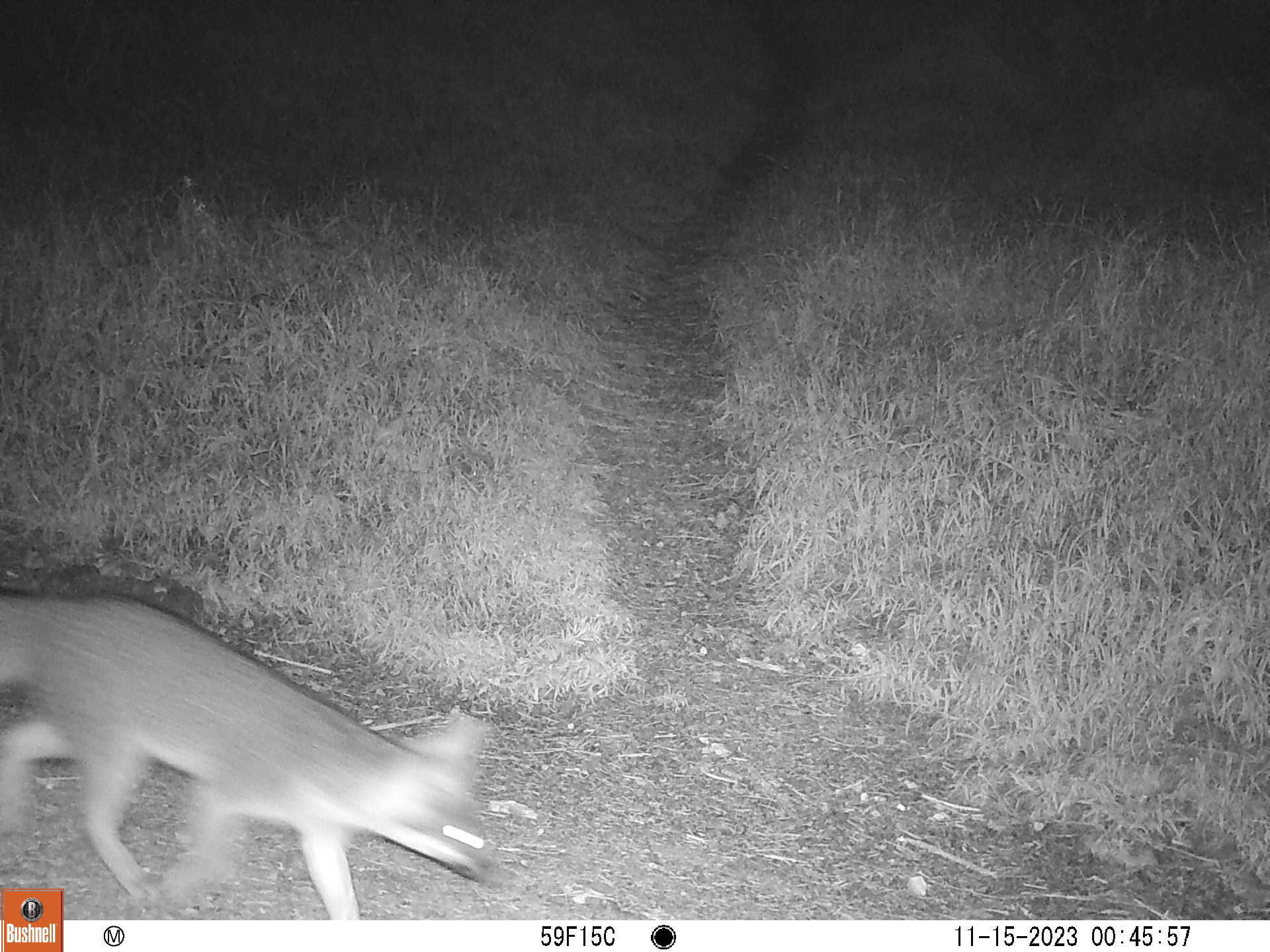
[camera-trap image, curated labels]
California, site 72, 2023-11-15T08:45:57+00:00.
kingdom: Animalia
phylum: Chordata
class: Mammalia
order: Carnivora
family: Canidae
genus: Urocyon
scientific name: Urocyon cinereoargenteus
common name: gray fox